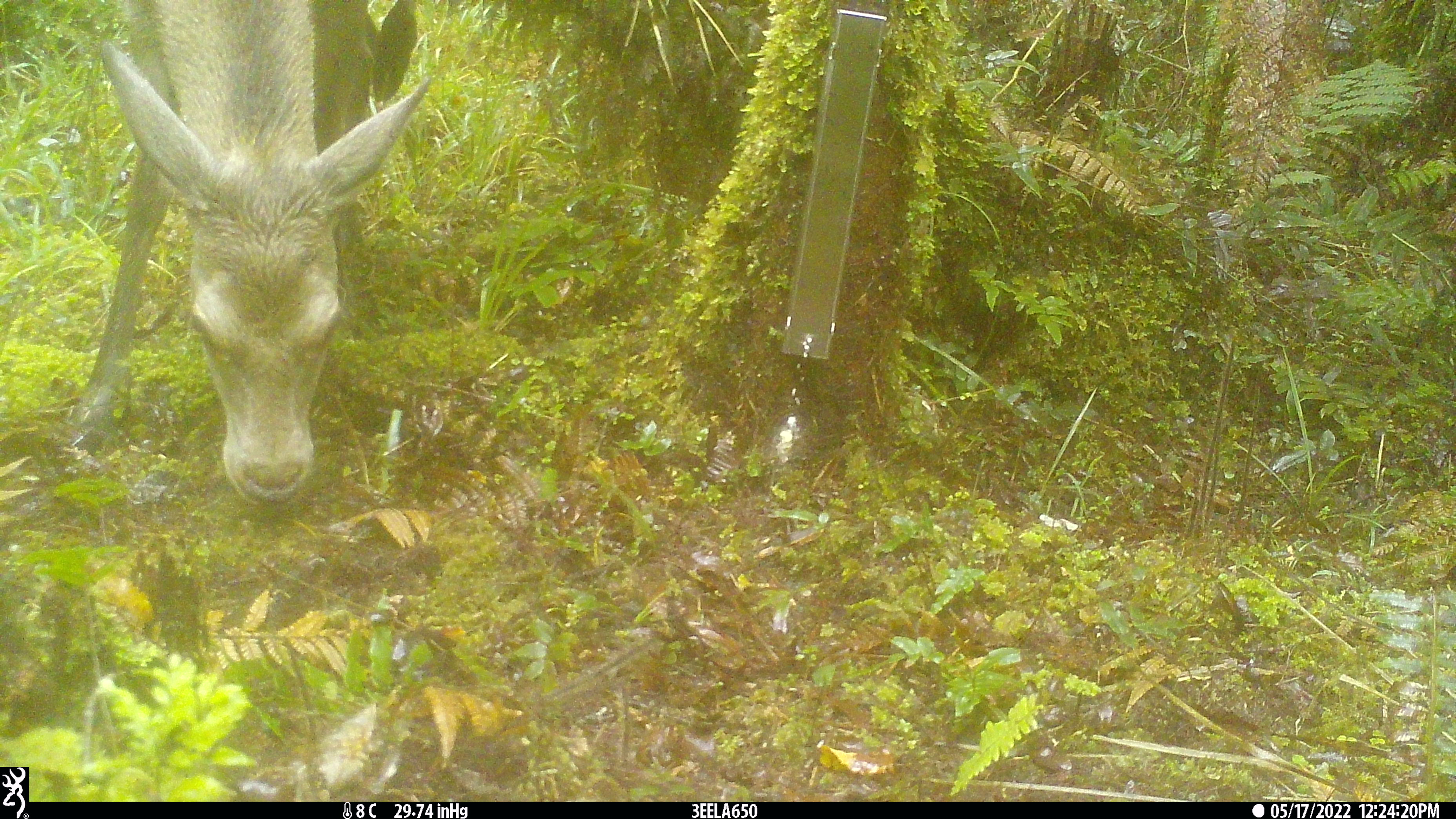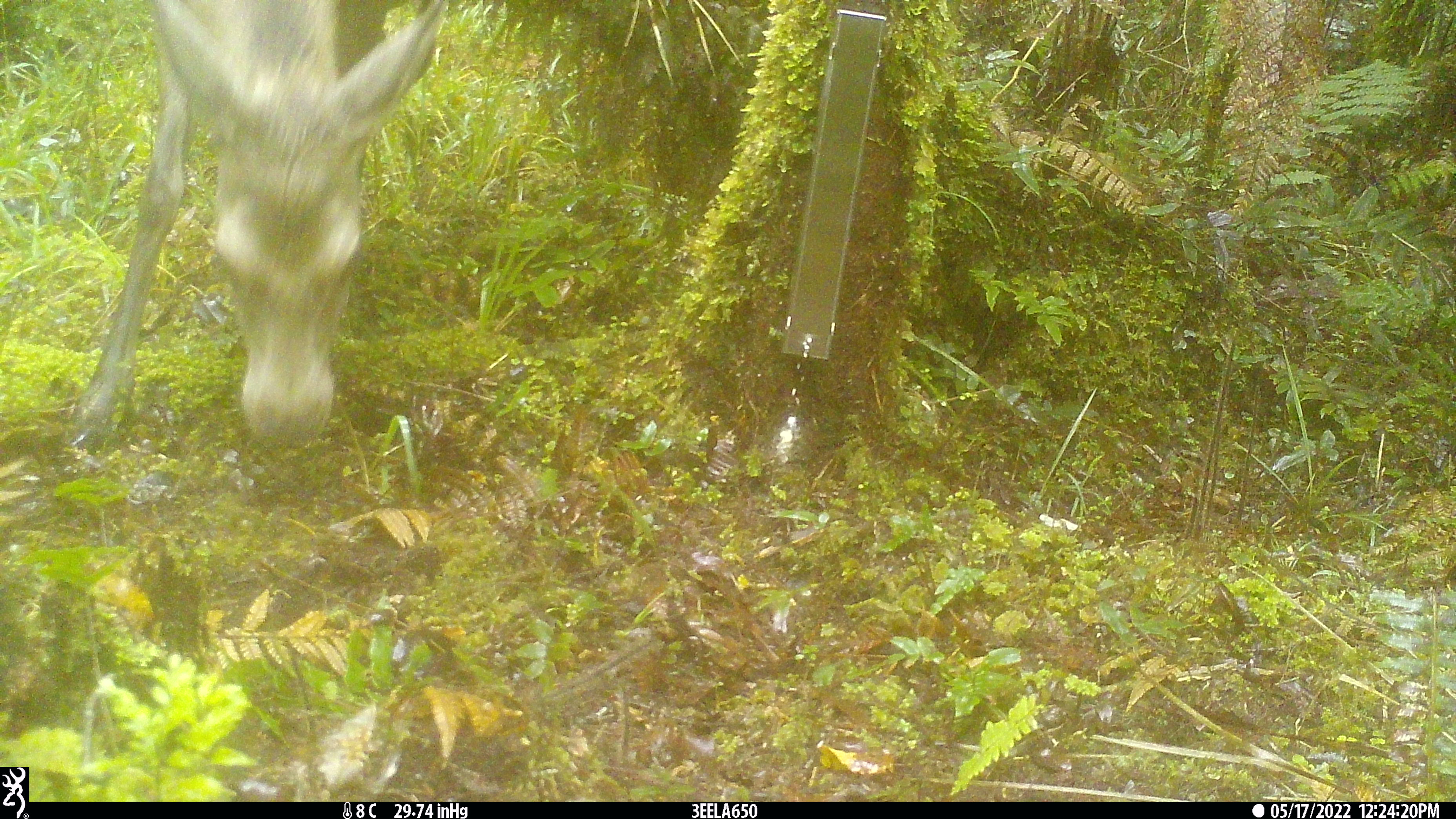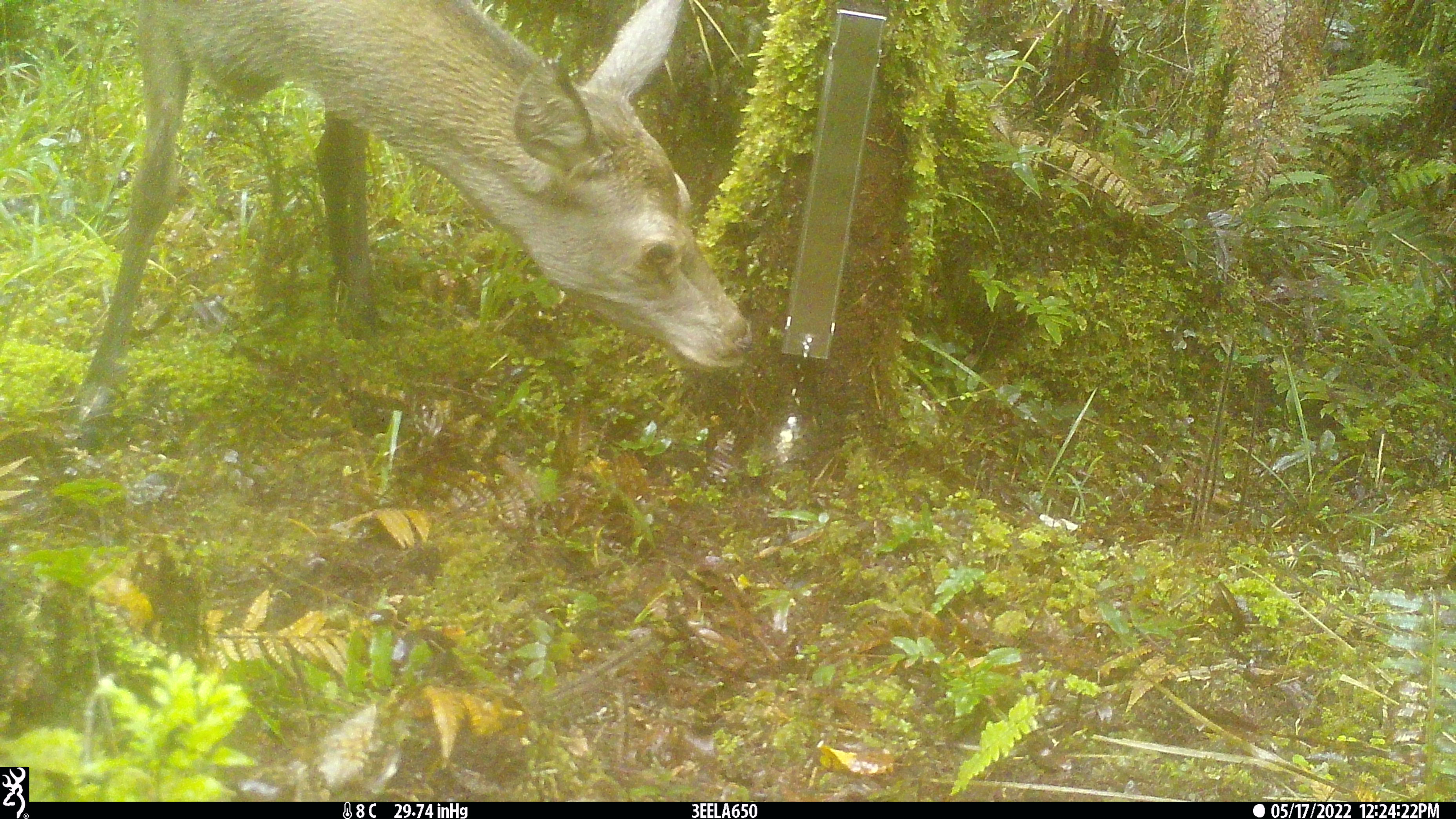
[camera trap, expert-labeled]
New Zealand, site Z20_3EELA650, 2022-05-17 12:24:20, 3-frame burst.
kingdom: Animalia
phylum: Chordata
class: Mammalia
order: Artiodactyla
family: Cervidae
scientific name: Cervidae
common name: deer